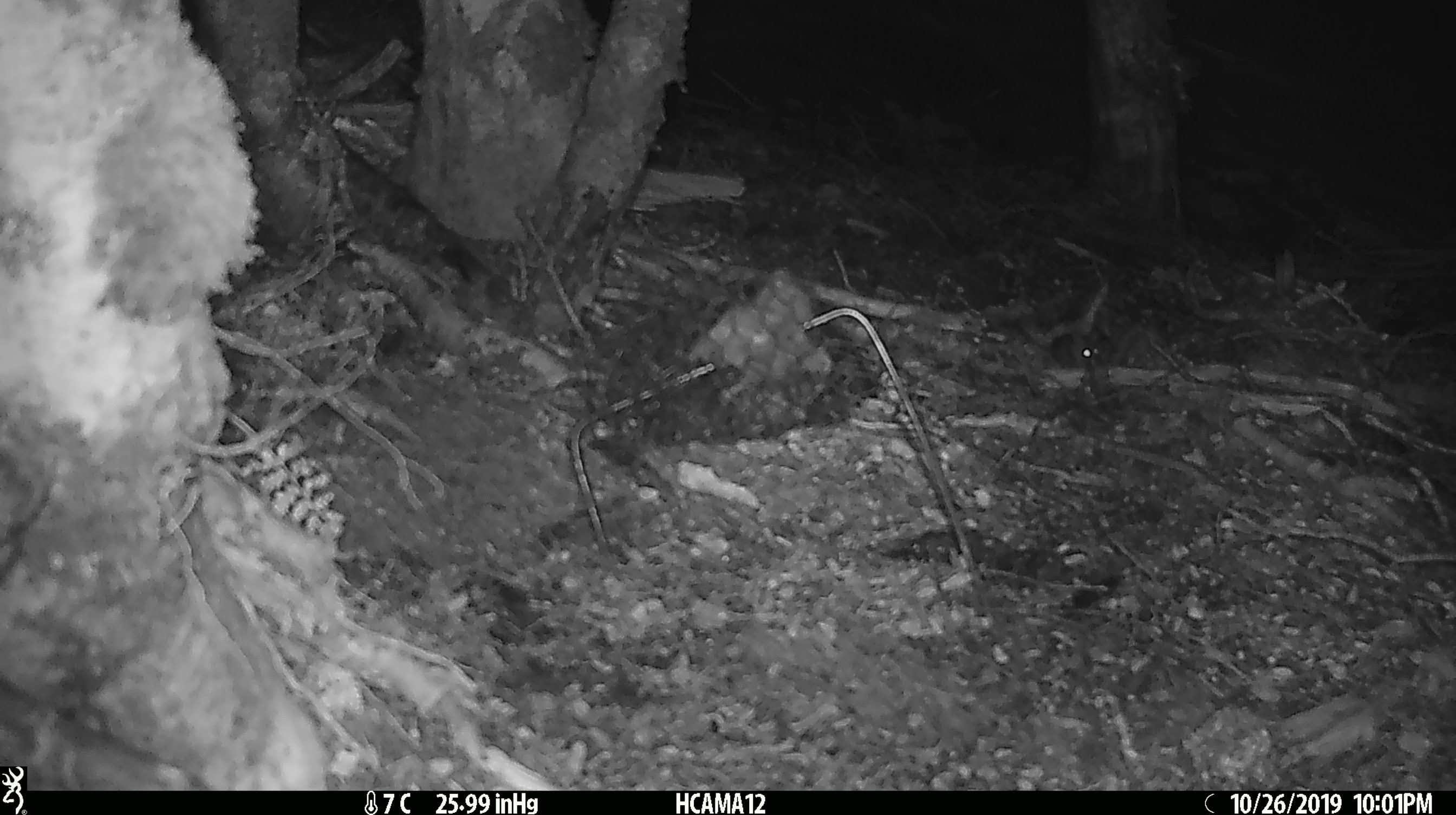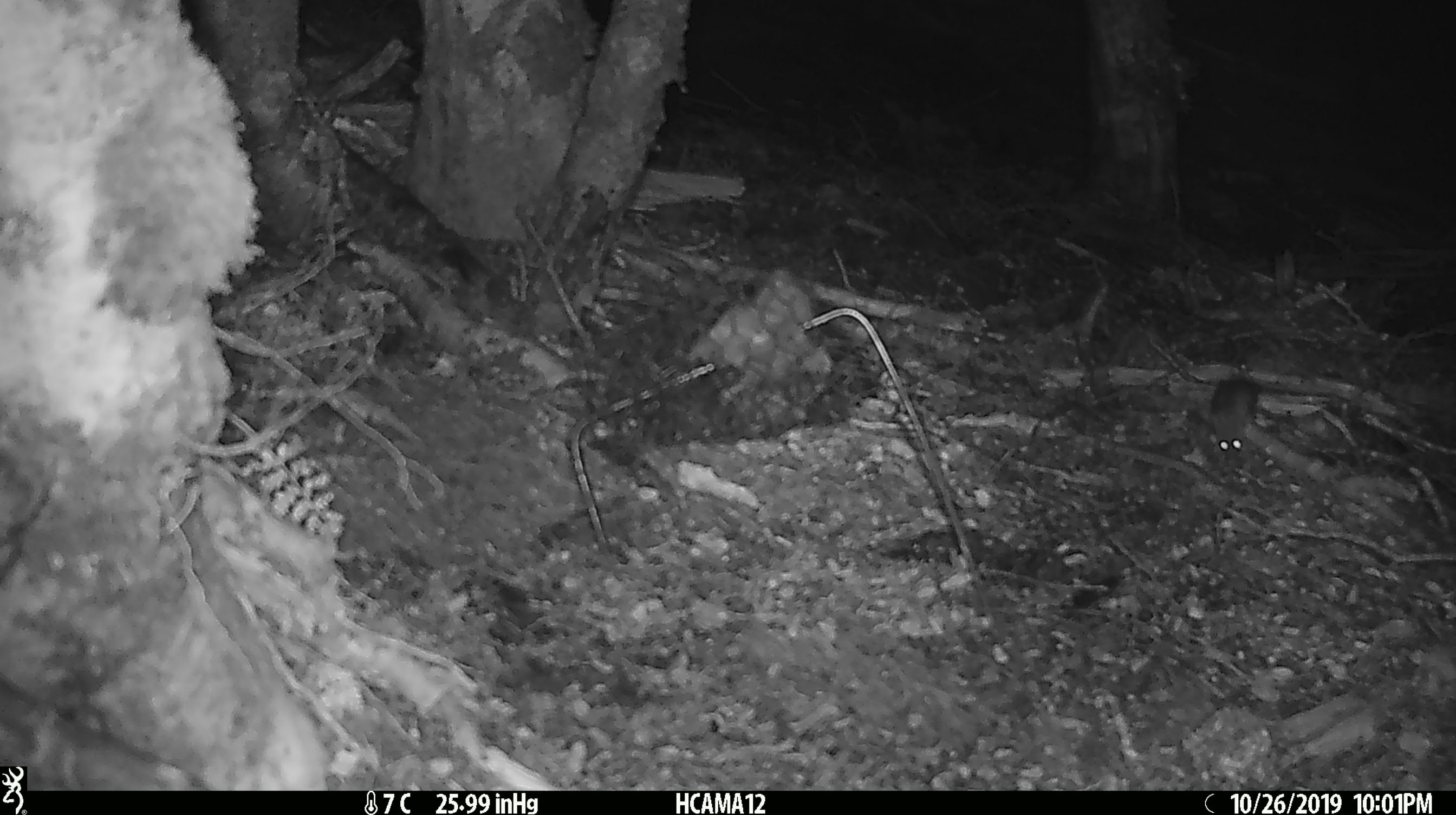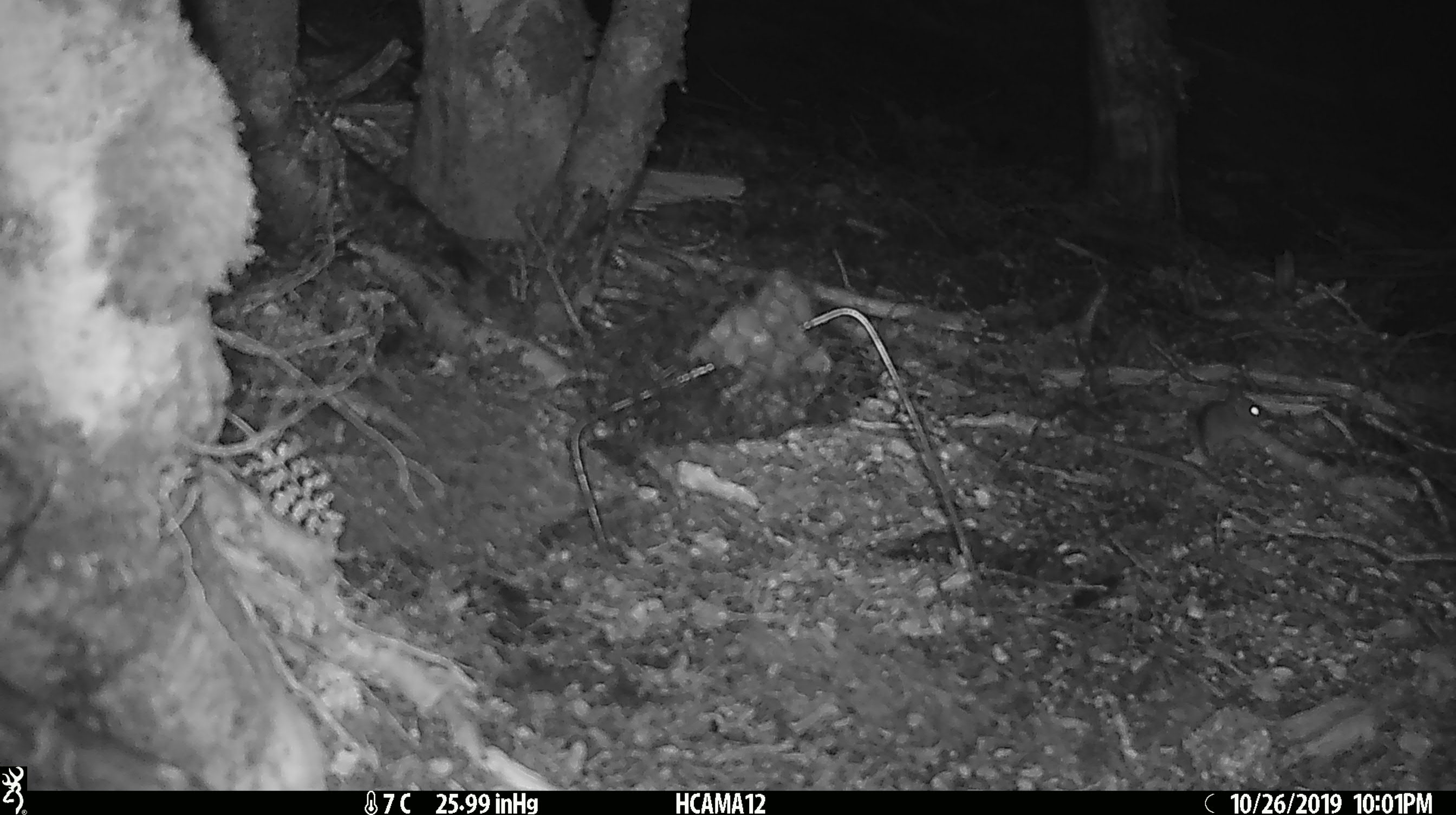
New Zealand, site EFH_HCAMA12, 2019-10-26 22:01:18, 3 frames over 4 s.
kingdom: Animalia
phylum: Chordata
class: Mammalia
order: Rodentia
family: Muridae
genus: Mus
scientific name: Mus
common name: mouse